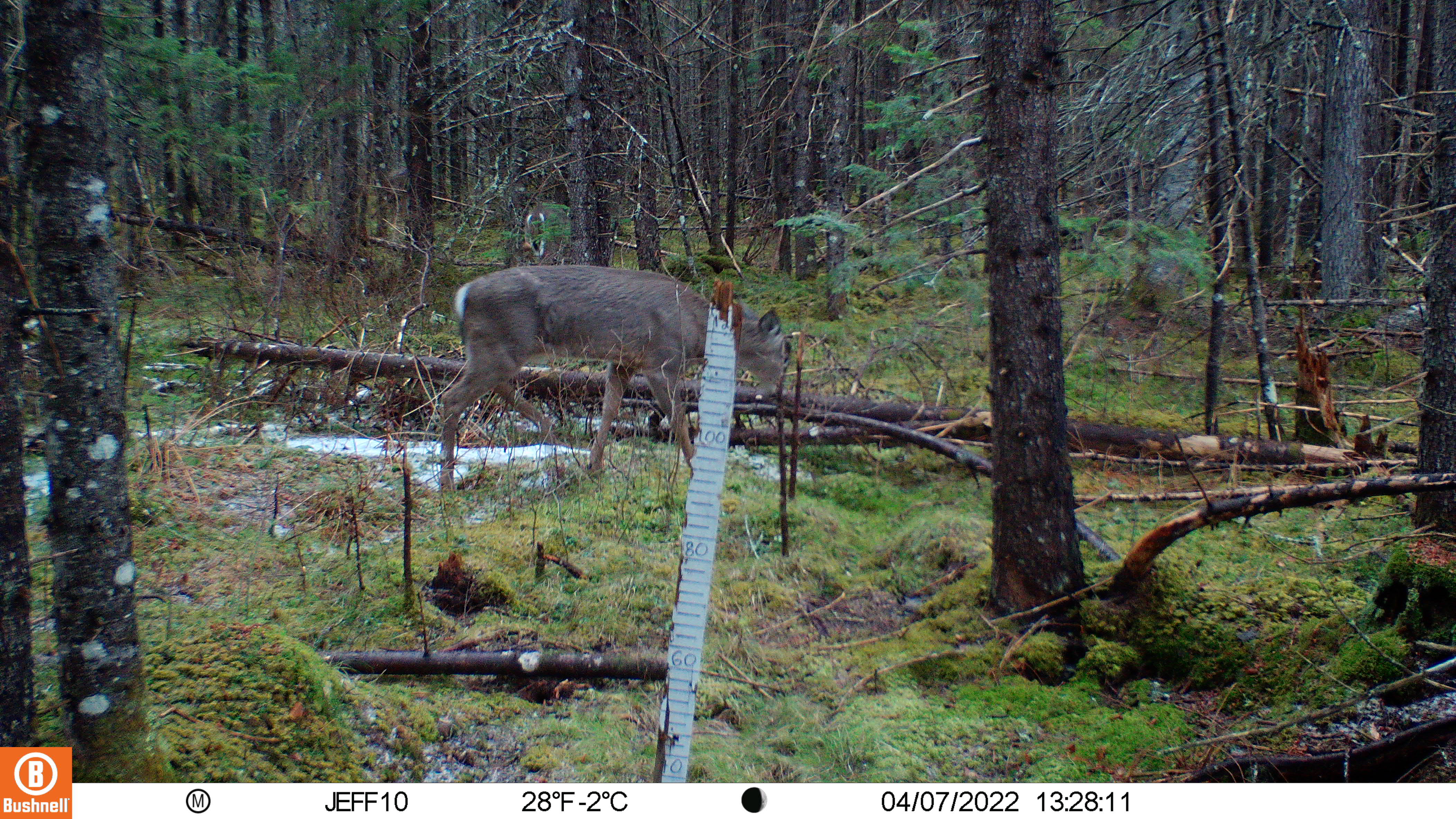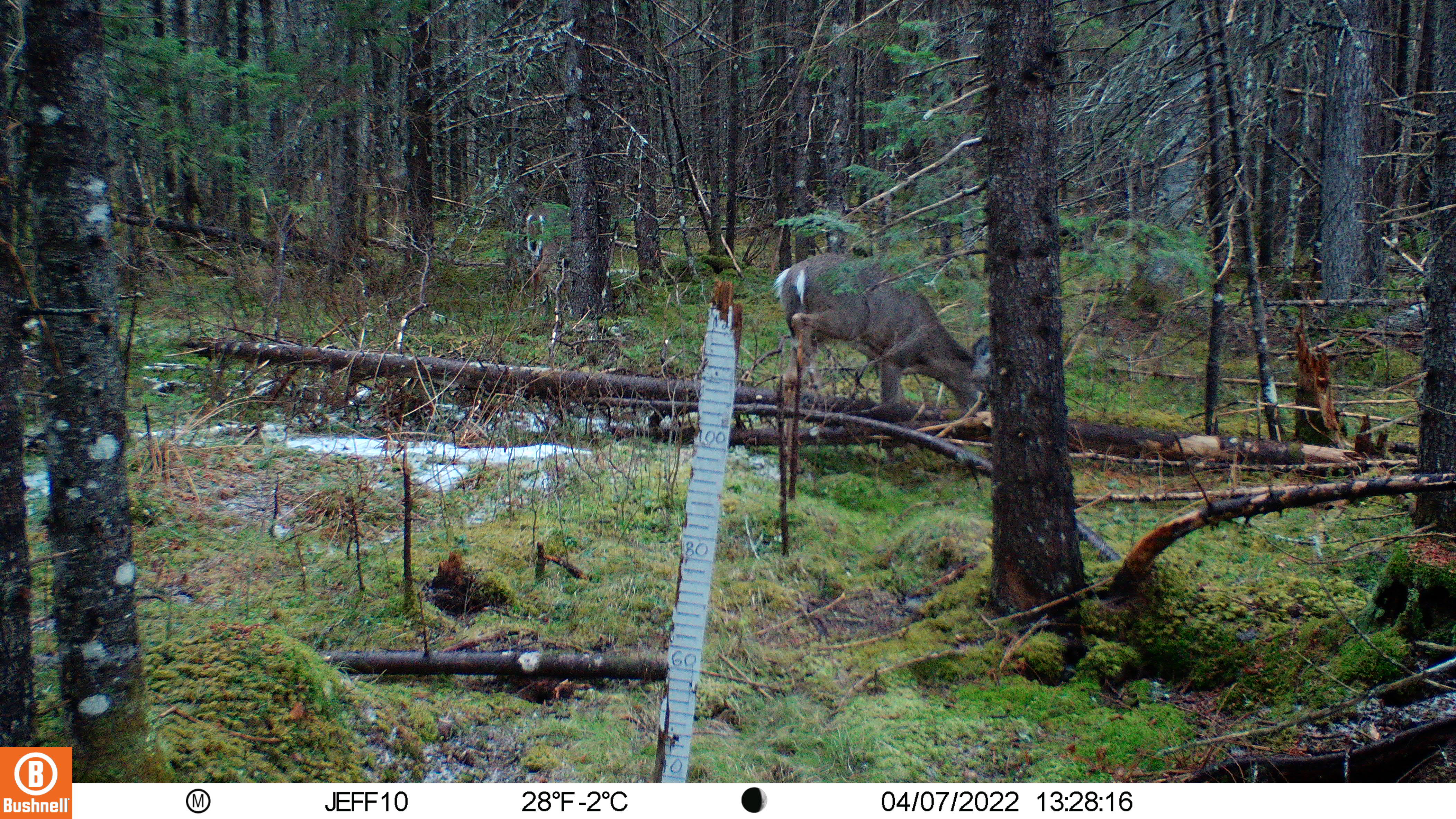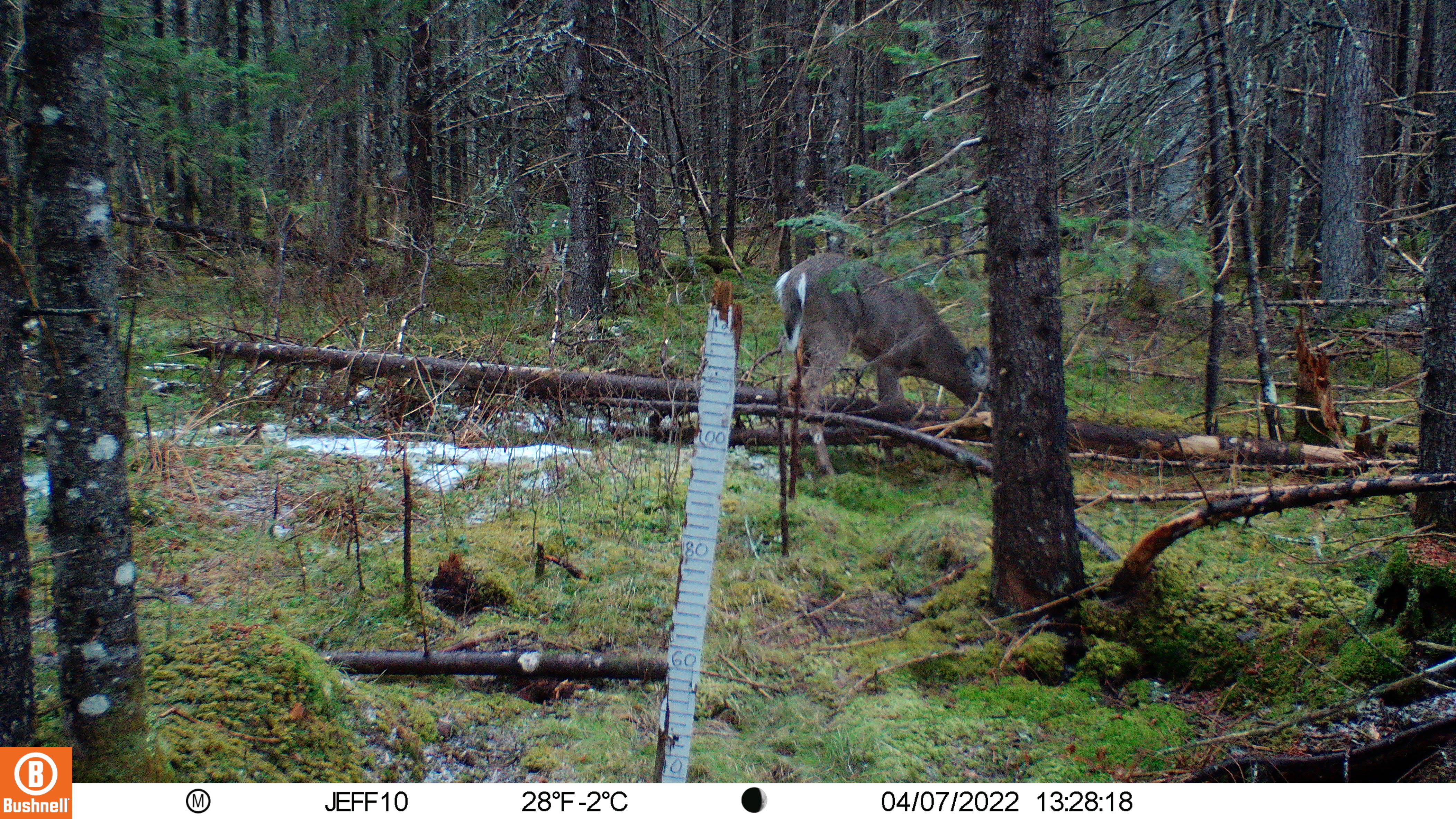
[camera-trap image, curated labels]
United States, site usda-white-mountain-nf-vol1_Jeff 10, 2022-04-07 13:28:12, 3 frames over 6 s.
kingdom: Animalia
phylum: Chordata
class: Mammalia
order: Artiodactyla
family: Cervidae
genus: Odocoileus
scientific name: Odocoileus virginianus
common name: white-tailed deer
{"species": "white-tailed deer (Odocoileus virginianus)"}